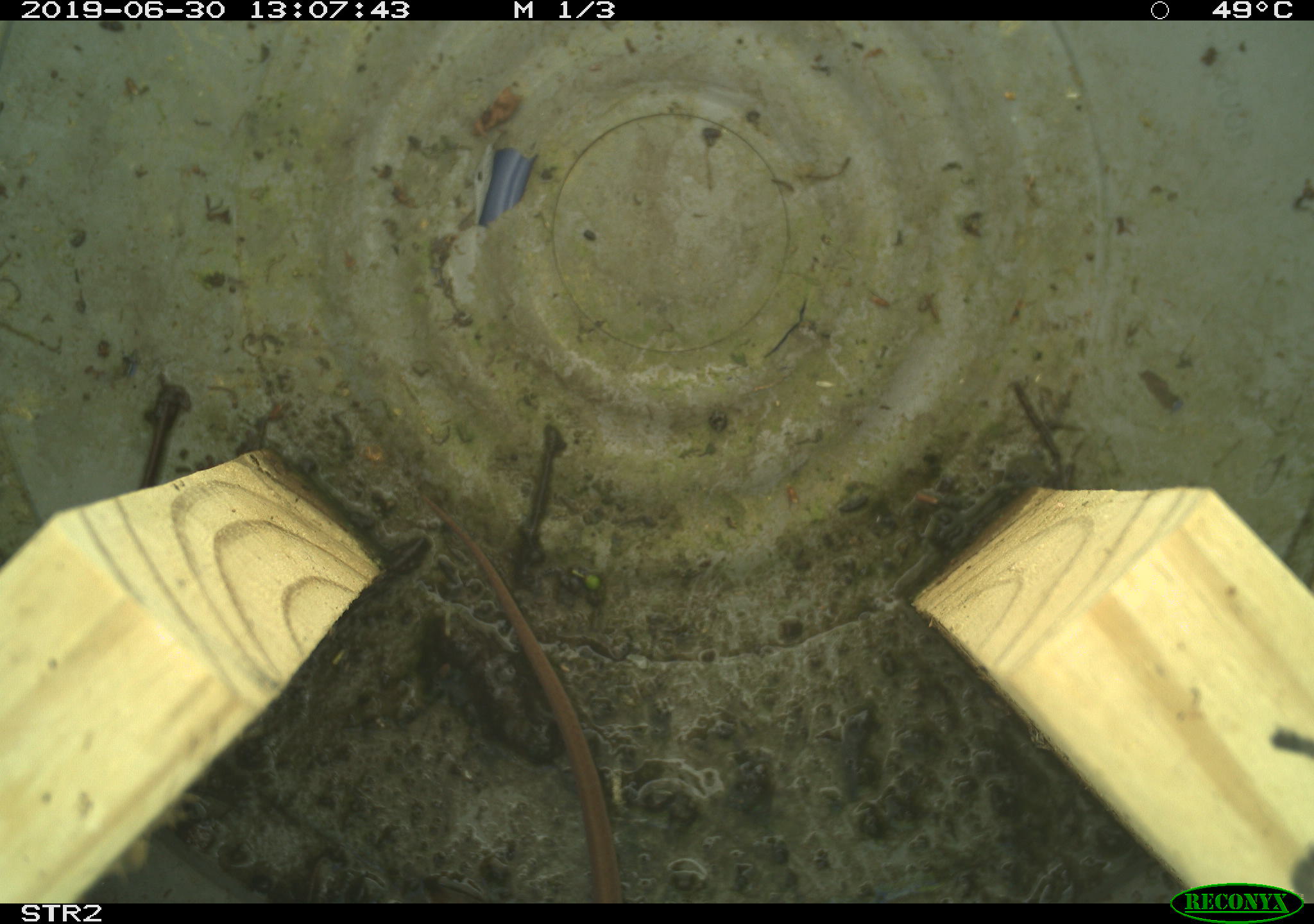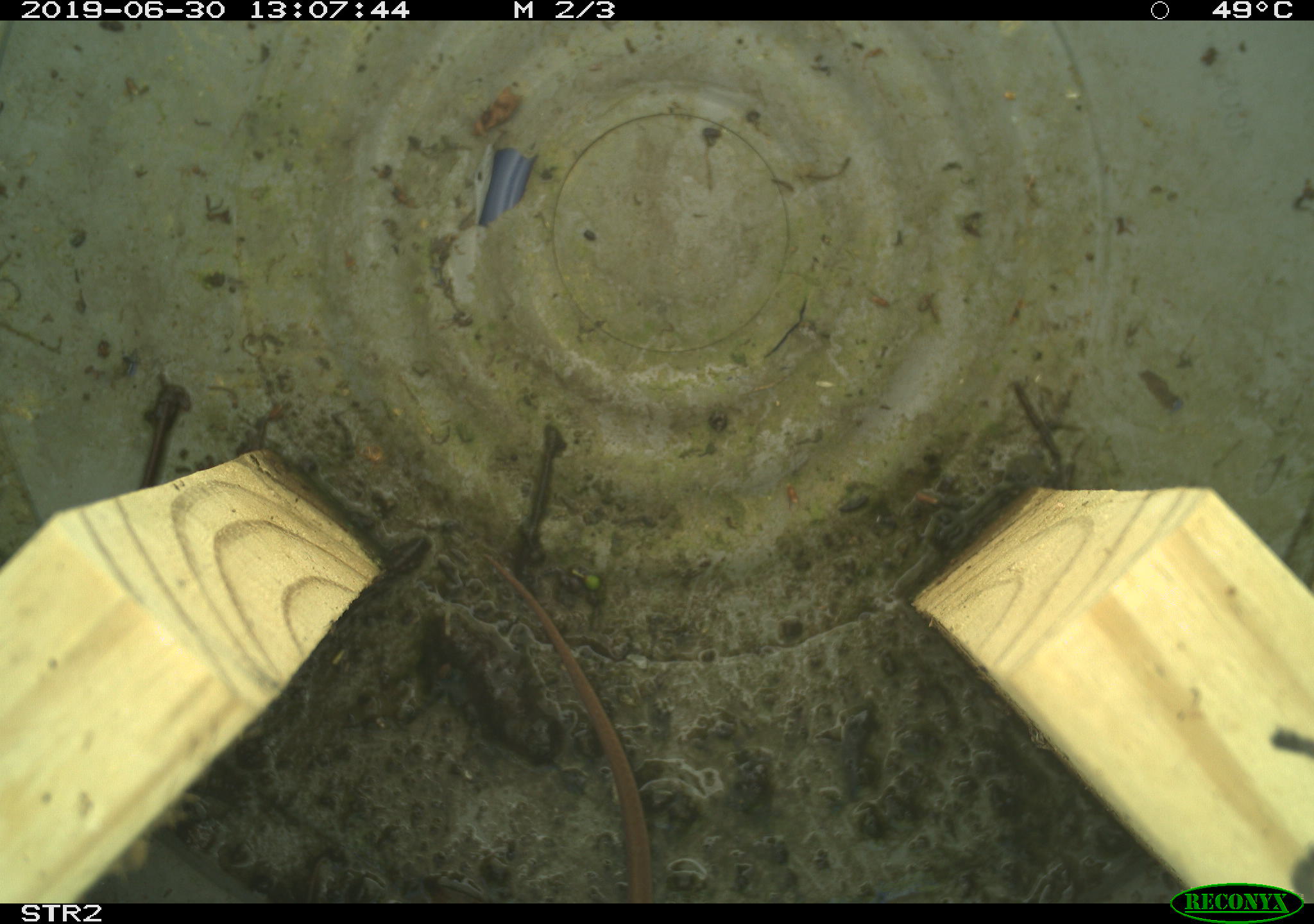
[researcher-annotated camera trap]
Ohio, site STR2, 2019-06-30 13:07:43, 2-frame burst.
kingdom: Animalia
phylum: Chordata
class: Reptilia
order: Squamata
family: Colubridae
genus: Thamnophis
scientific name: Thamnophis sirtalis sirtalis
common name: eastern gartersnake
Eastern gartersnake (Thamnophis sirtalis sirtalis).